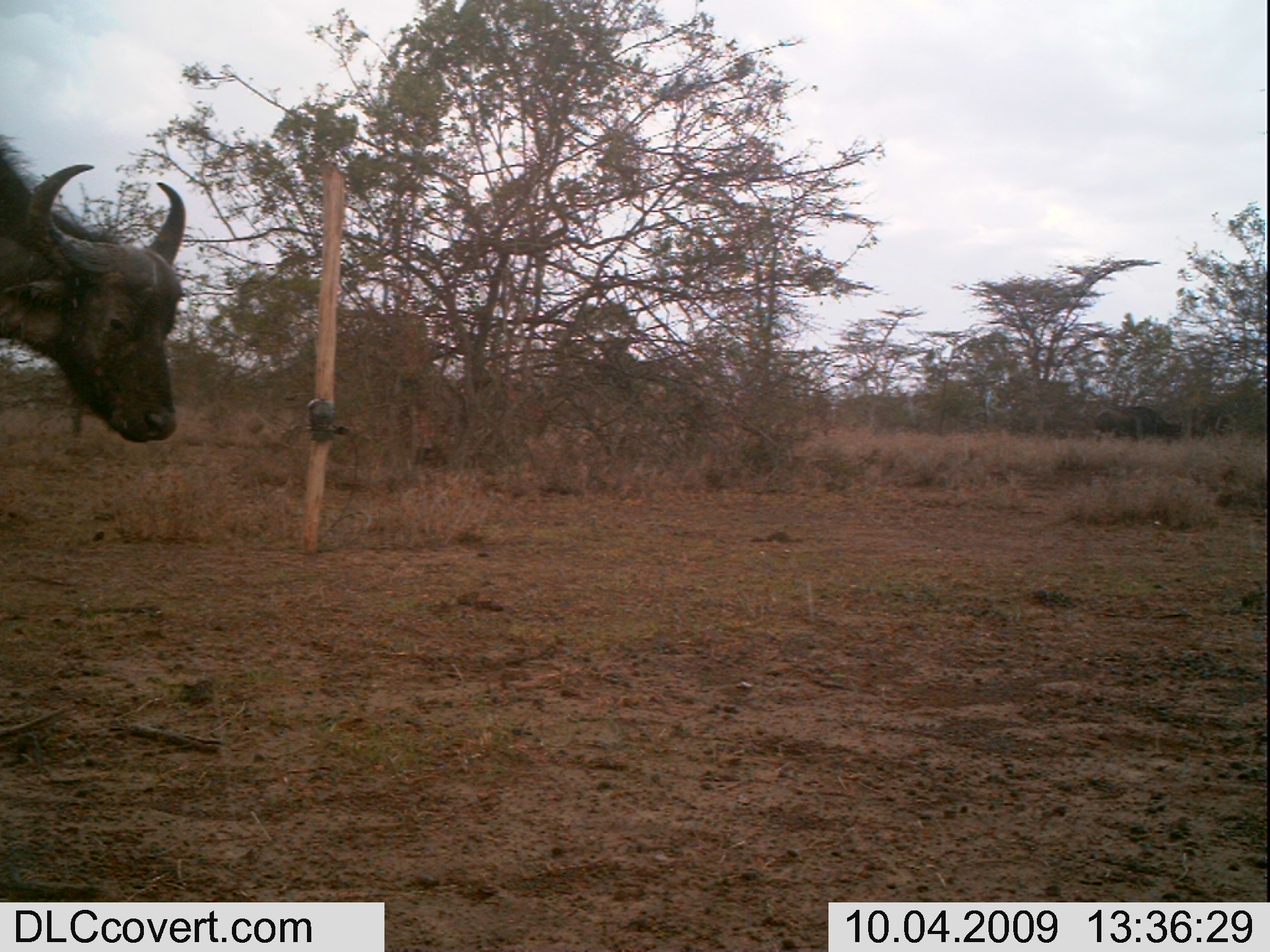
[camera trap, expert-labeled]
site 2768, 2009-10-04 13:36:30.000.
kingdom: Animalia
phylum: Chordata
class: Mammalia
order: Artiodactyla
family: Bovidae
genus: Syncerus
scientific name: Syncerus caffer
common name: african buffalo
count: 2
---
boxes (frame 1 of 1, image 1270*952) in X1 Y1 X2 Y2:
syncerus caffer: 0 123 188 444